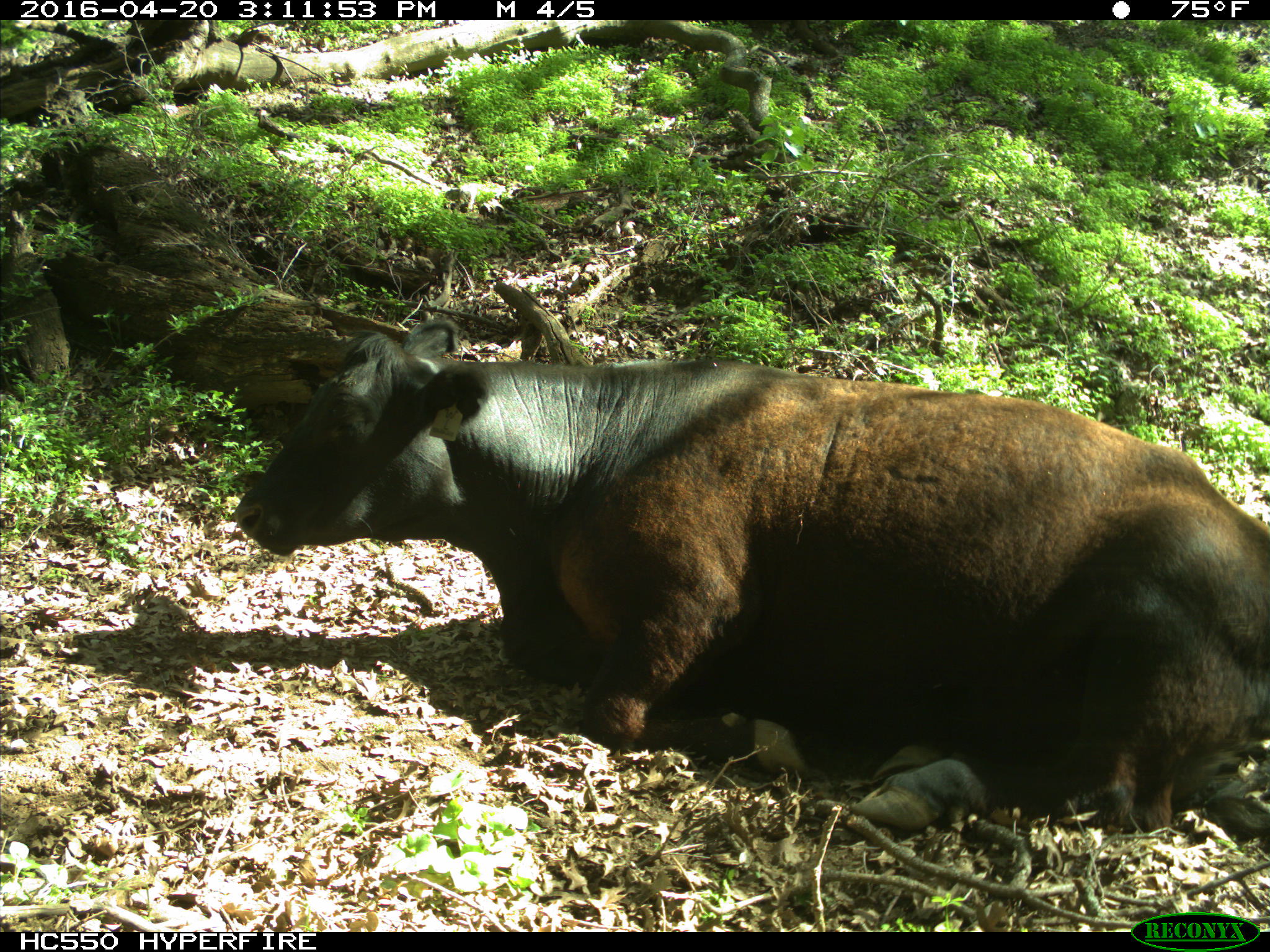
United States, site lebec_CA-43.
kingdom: Animalia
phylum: Chordata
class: Mammalia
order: Artiodactyla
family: Bovidae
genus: Bos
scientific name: Bos taurus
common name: domestic cow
Bos taurus (domestic cow).